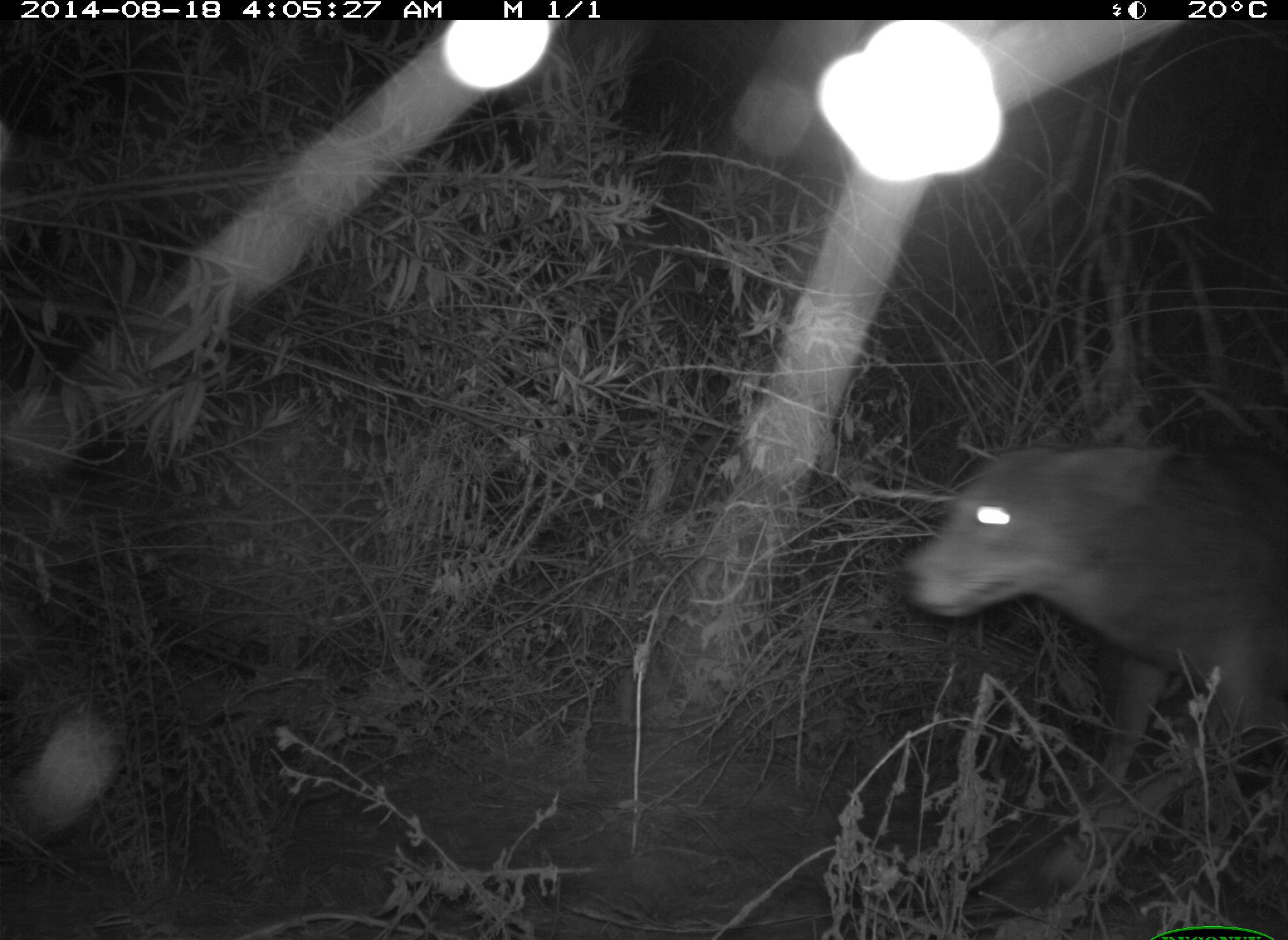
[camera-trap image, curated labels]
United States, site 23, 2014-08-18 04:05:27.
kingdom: Animalia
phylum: Chordata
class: Mammalia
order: Carnivora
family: Canidae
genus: Canis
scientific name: Canis latrans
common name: coyote